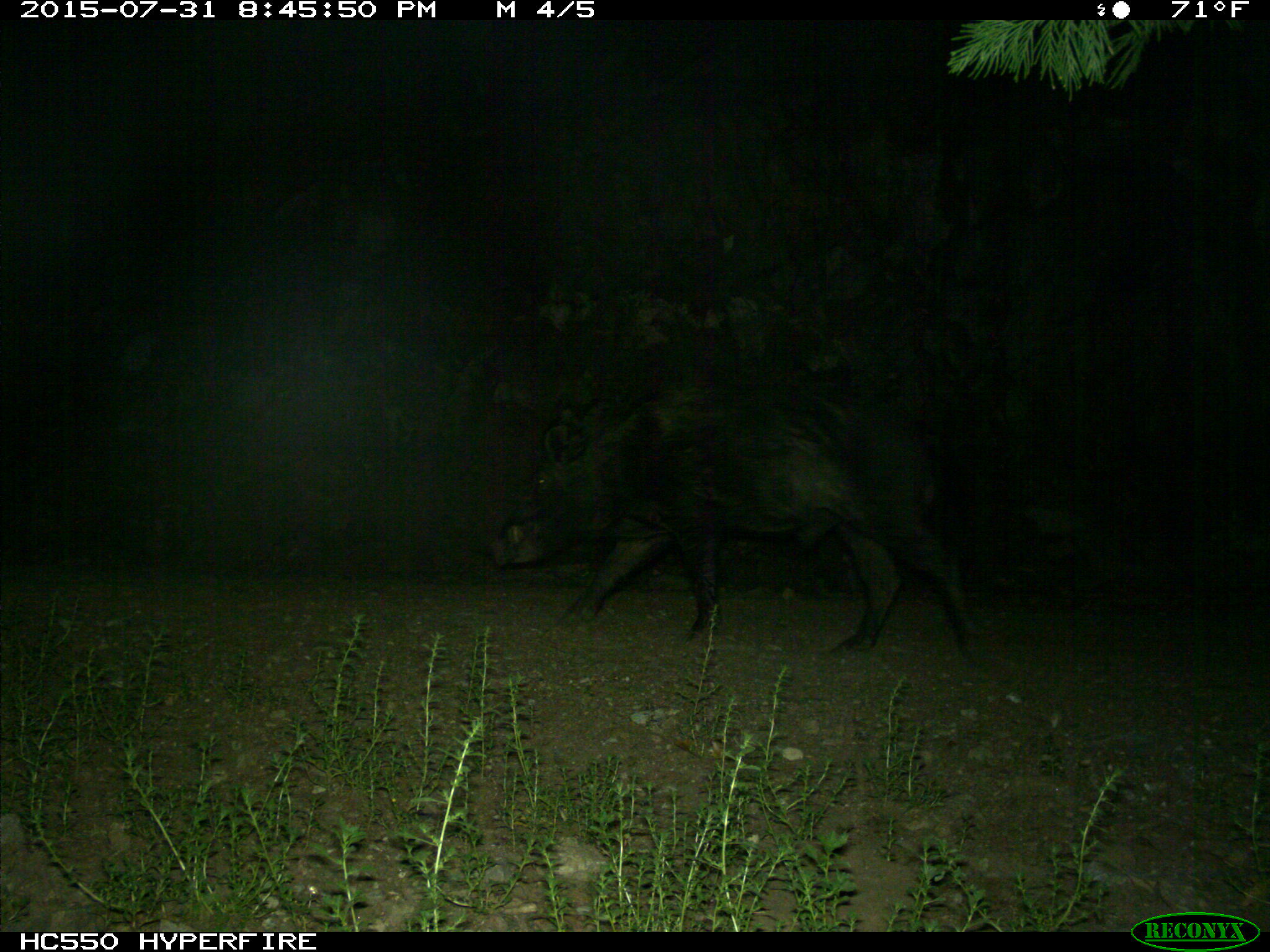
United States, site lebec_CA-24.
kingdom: Animalia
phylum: Chordata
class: Mammalia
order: Artiodactyla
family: Suidae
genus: Sus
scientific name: Sus scrofa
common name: wild boar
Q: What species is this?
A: Sus scrofa (wild boar).